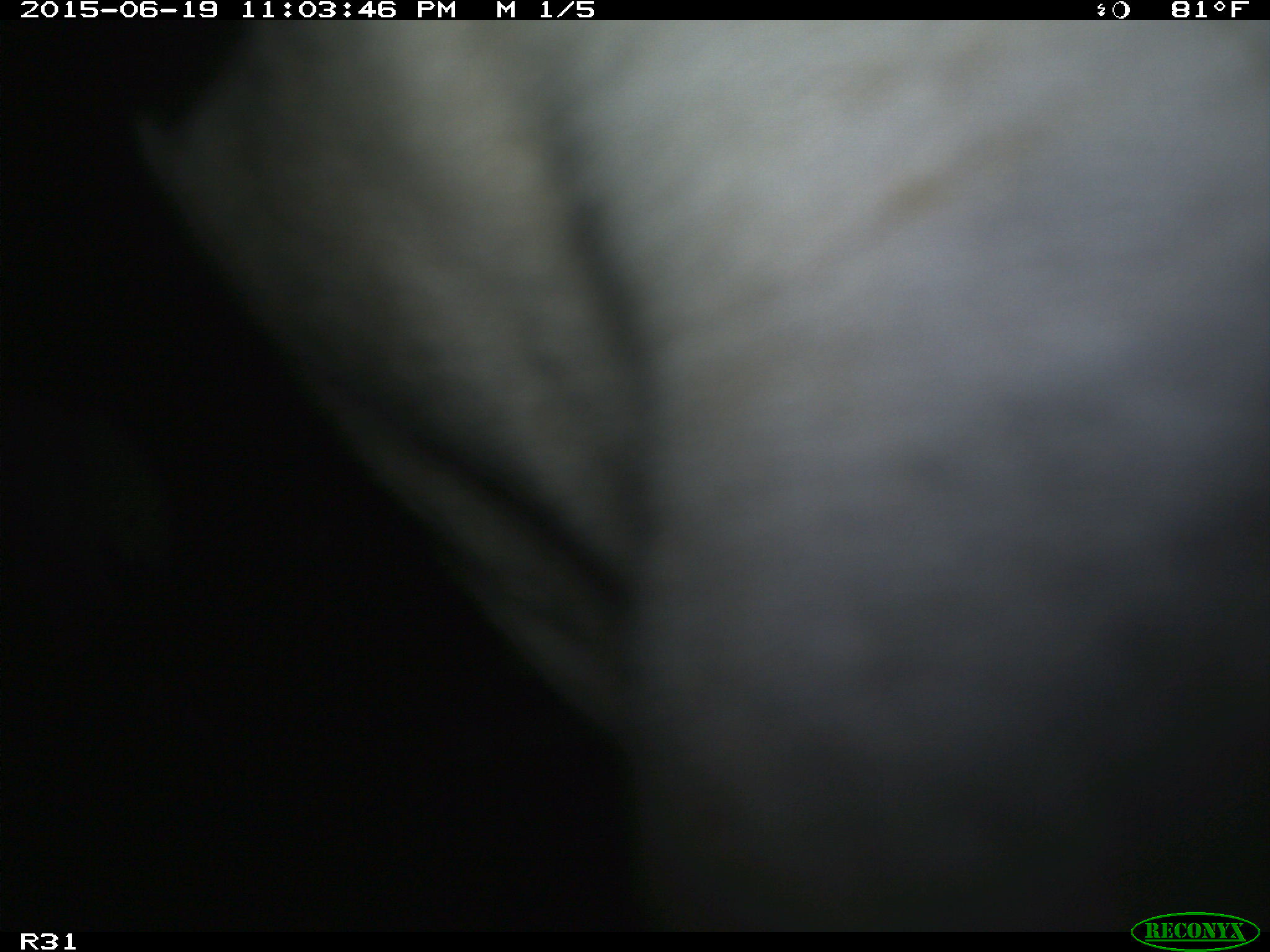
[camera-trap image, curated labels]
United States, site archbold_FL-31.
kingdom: Animalia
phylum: Chordata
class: Mammalia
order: Artiodactyla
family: Bovidae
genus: Bos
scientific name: Bos taurus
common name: domestic cow